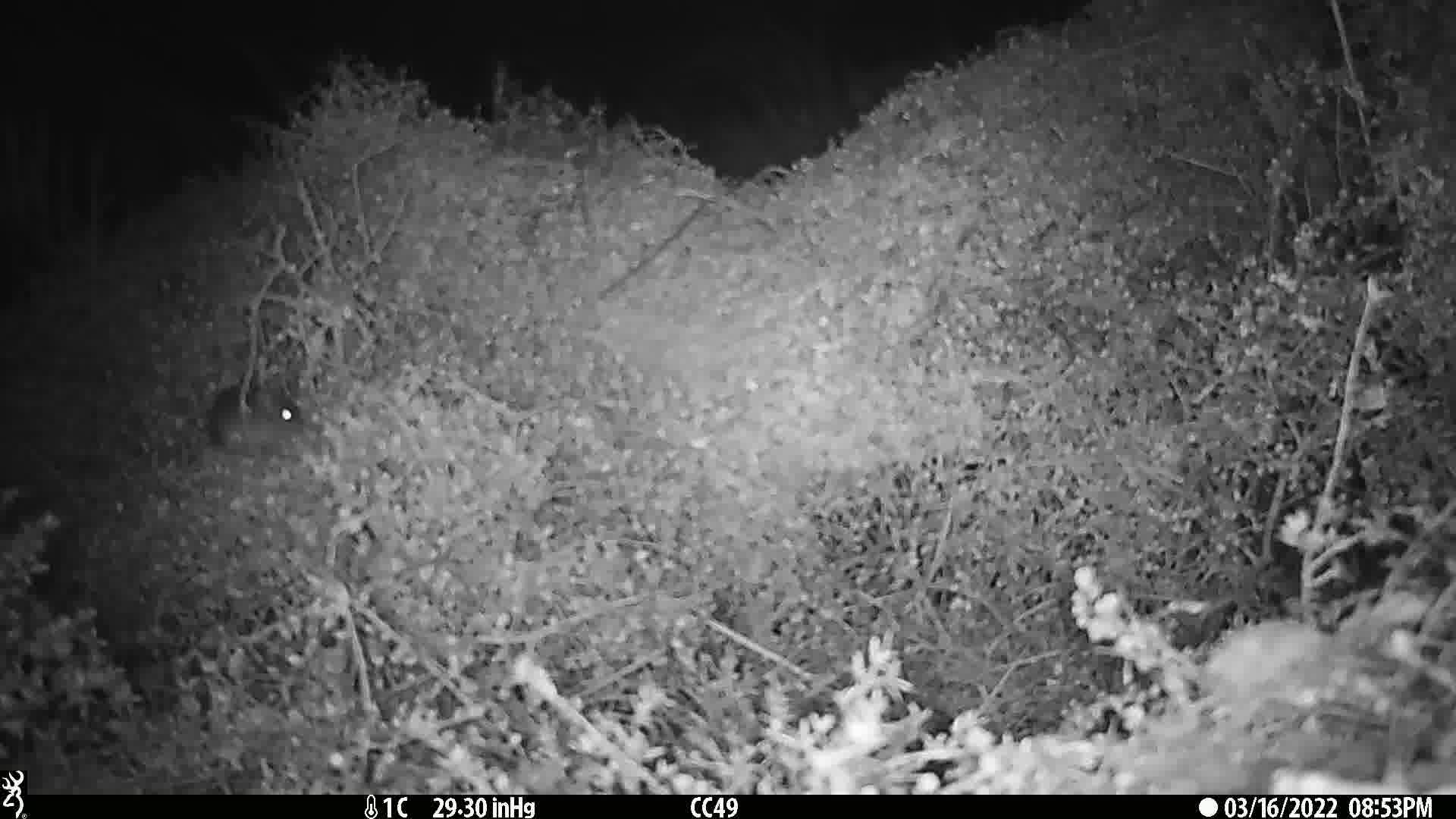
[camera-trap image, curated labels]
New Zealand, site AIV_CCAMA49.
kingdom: Animalia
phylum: Chordata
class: Mammalia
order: Rodentia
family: Muridae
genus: Mus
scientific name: Mus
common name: mouse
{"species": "mouse (Mus)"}